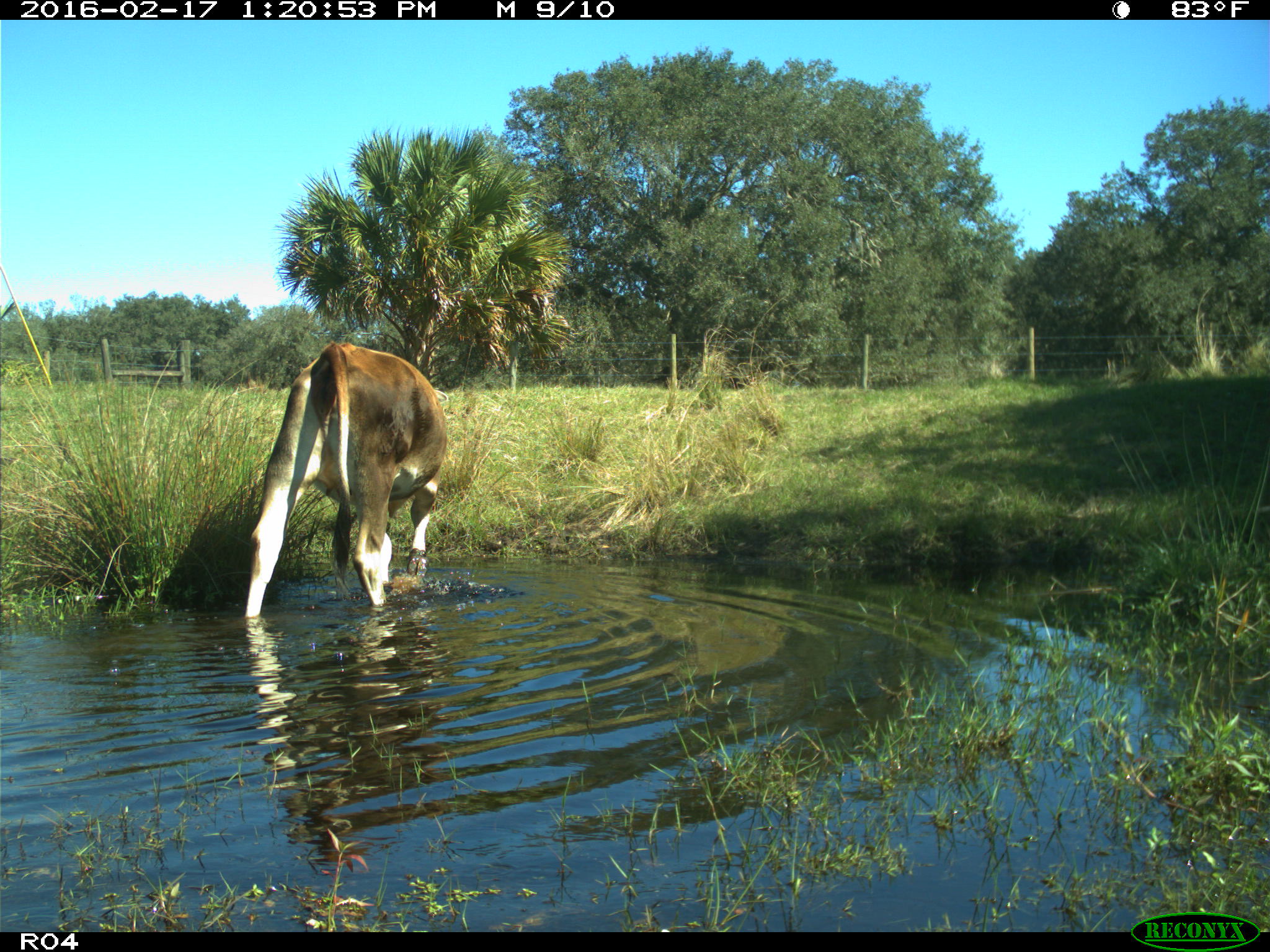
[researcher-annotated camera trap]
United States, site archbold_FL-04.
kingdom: Animalia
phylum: Chordata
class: Mammalia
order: Artiodactyla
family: Bovidae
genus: Bos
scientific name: Bos taurus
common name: domestic cow